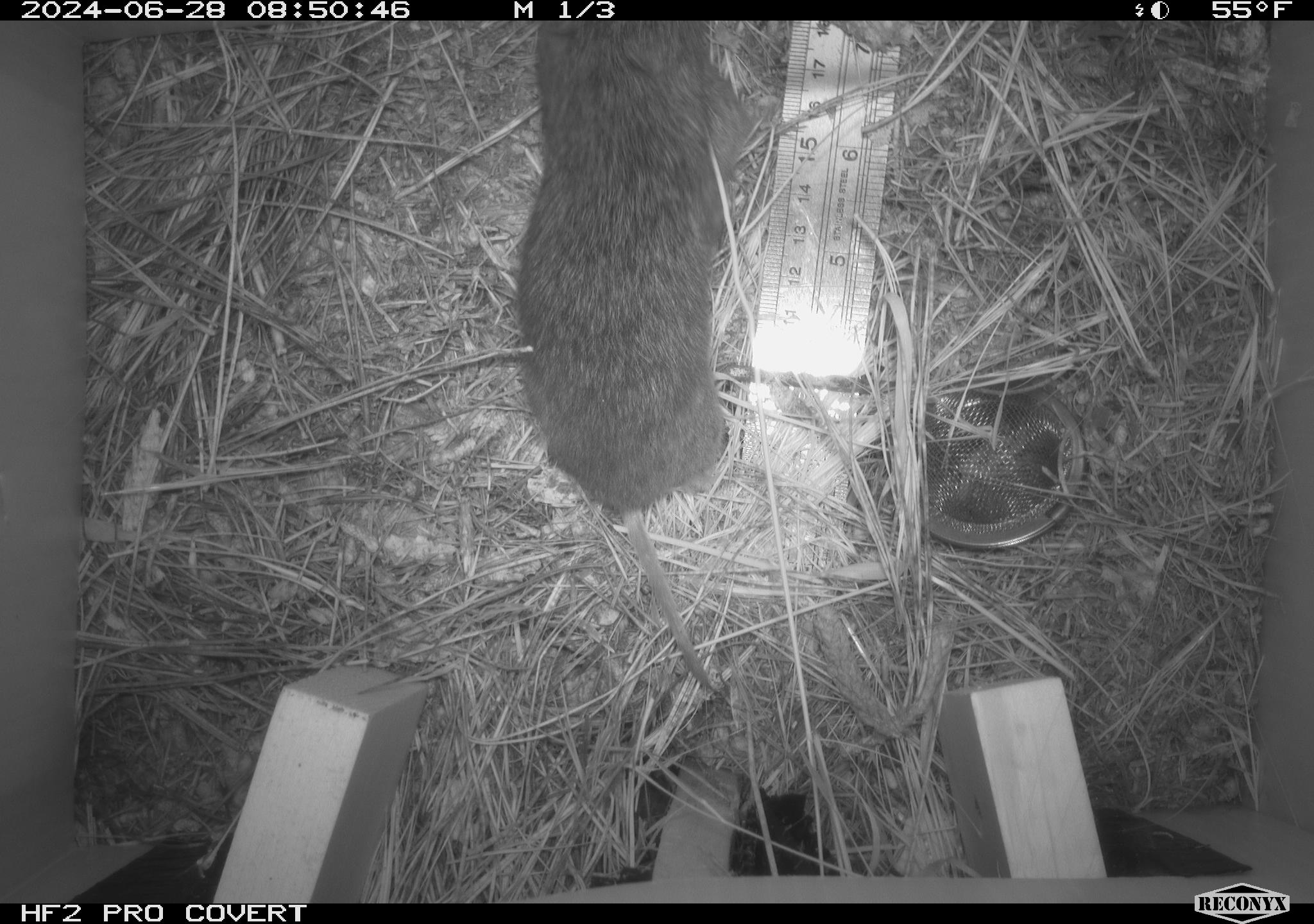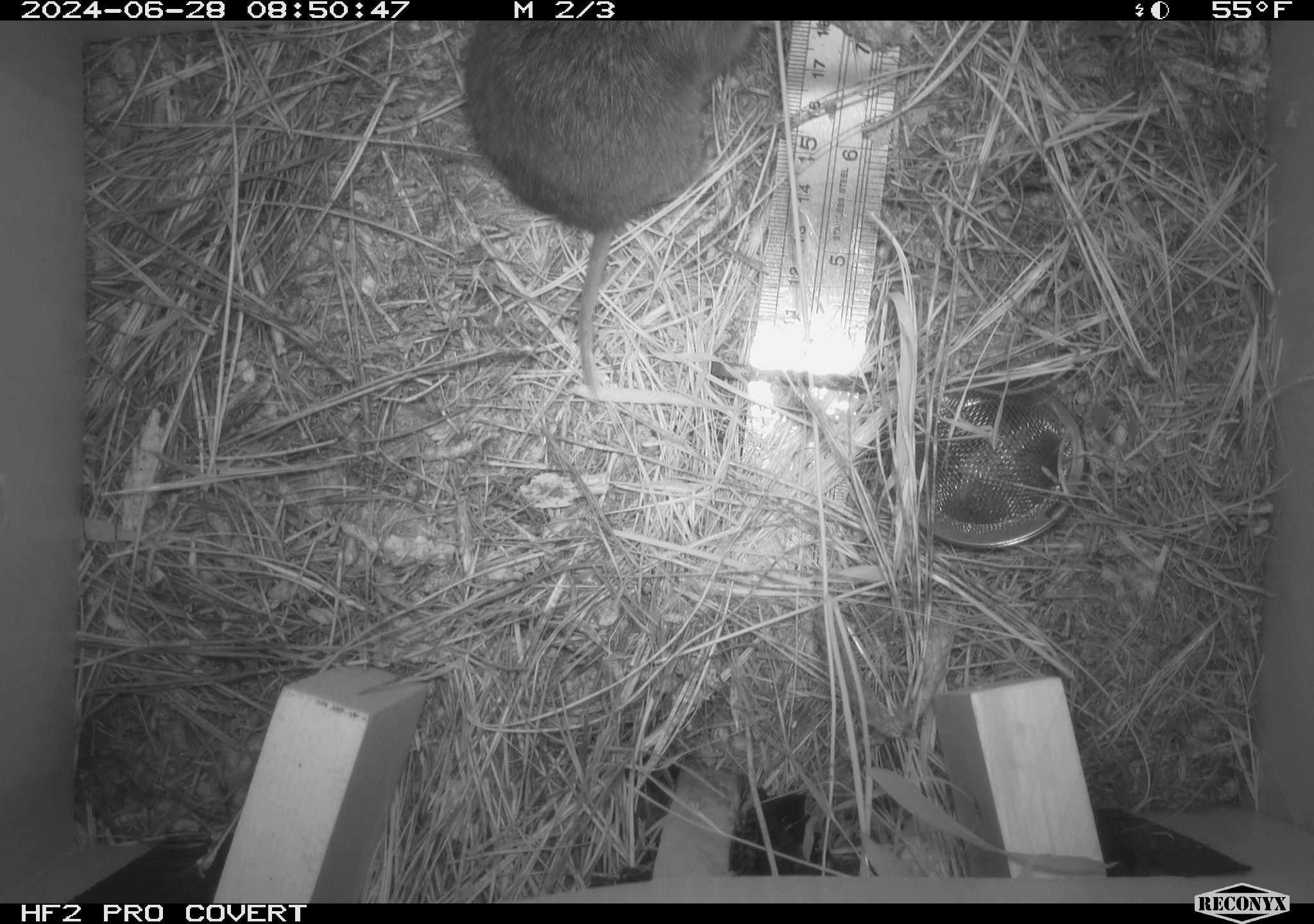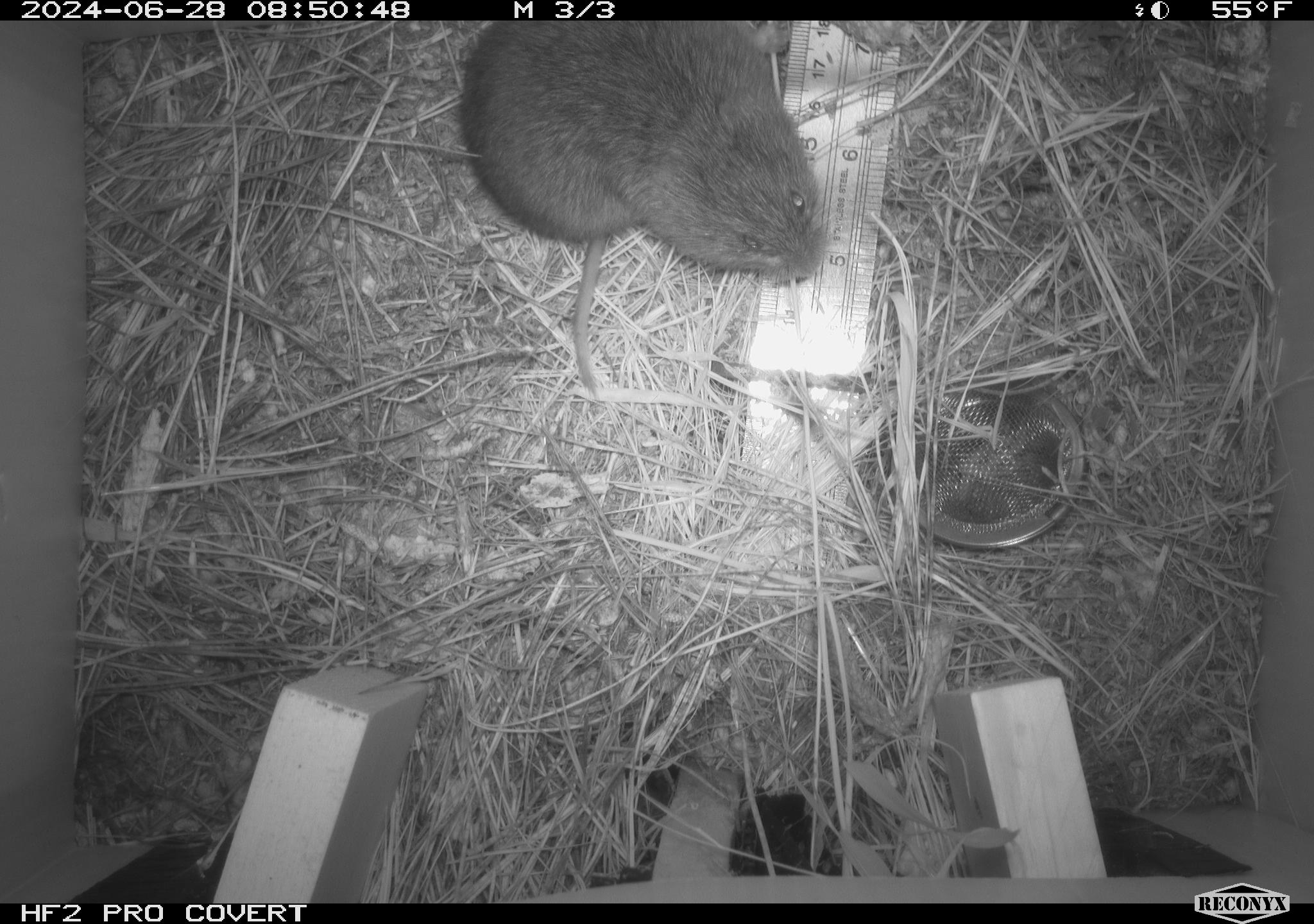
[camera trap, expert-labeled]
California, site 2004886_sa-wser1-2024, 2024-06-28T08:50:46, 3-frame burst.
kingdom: Animalia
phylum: Chordata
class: Mammalia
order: Rodentia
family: Cricetidae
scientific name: Arvicolinae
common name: voles, lemmings, and muskrats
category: arvicolinae subfamily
Arvicolinae subfamily (voles, lemmings, and muskrats) (Arvicolinae).